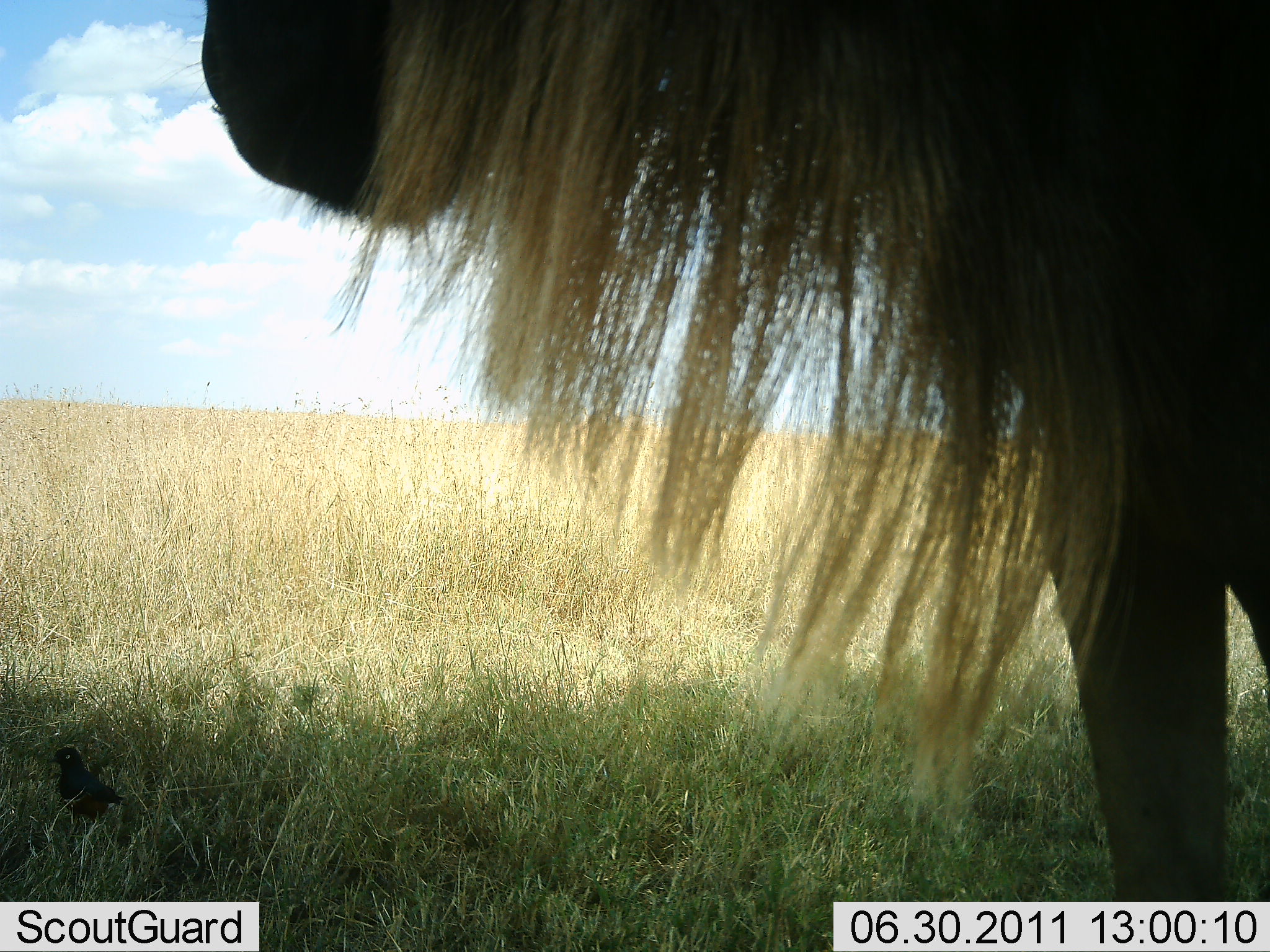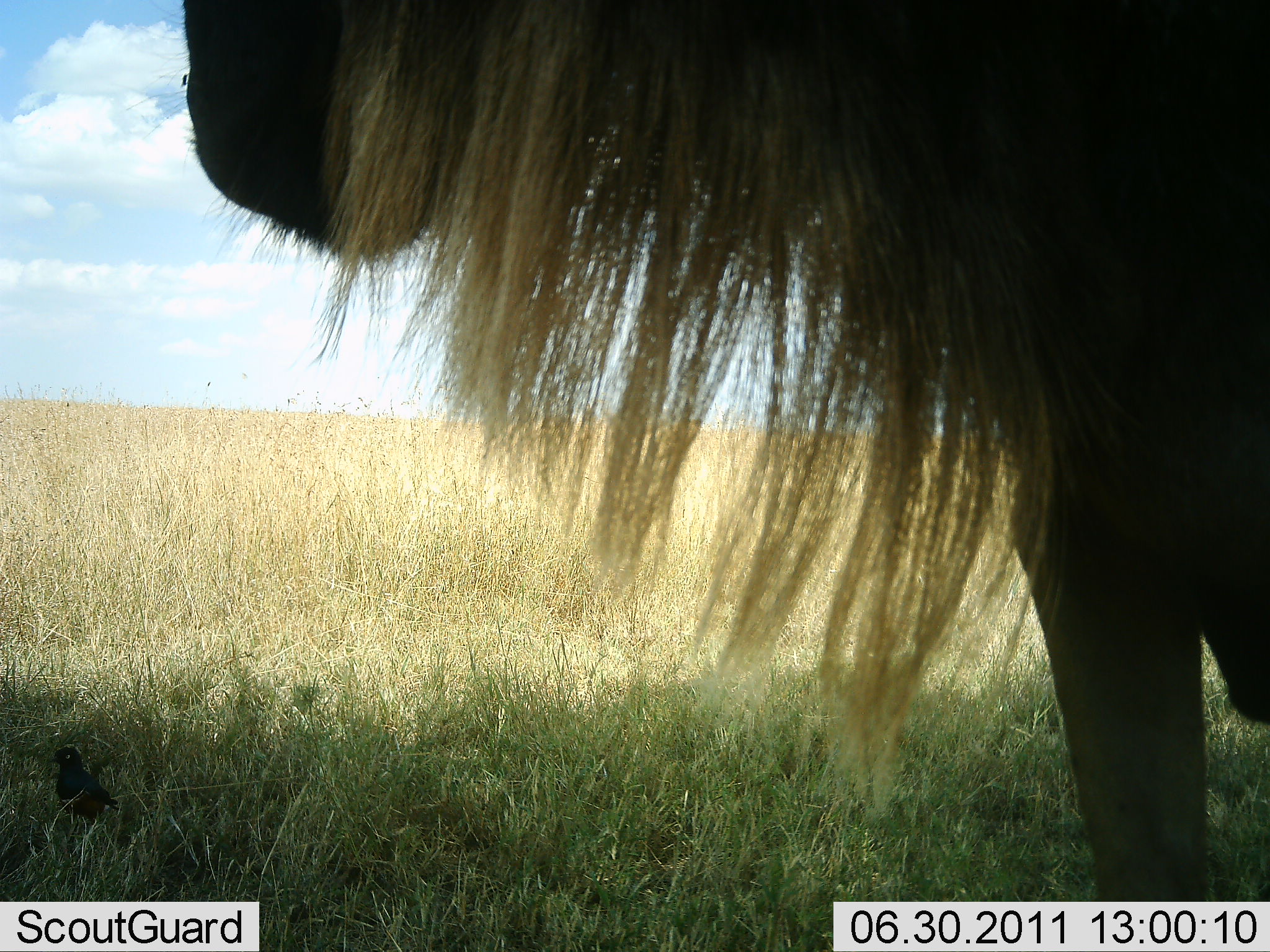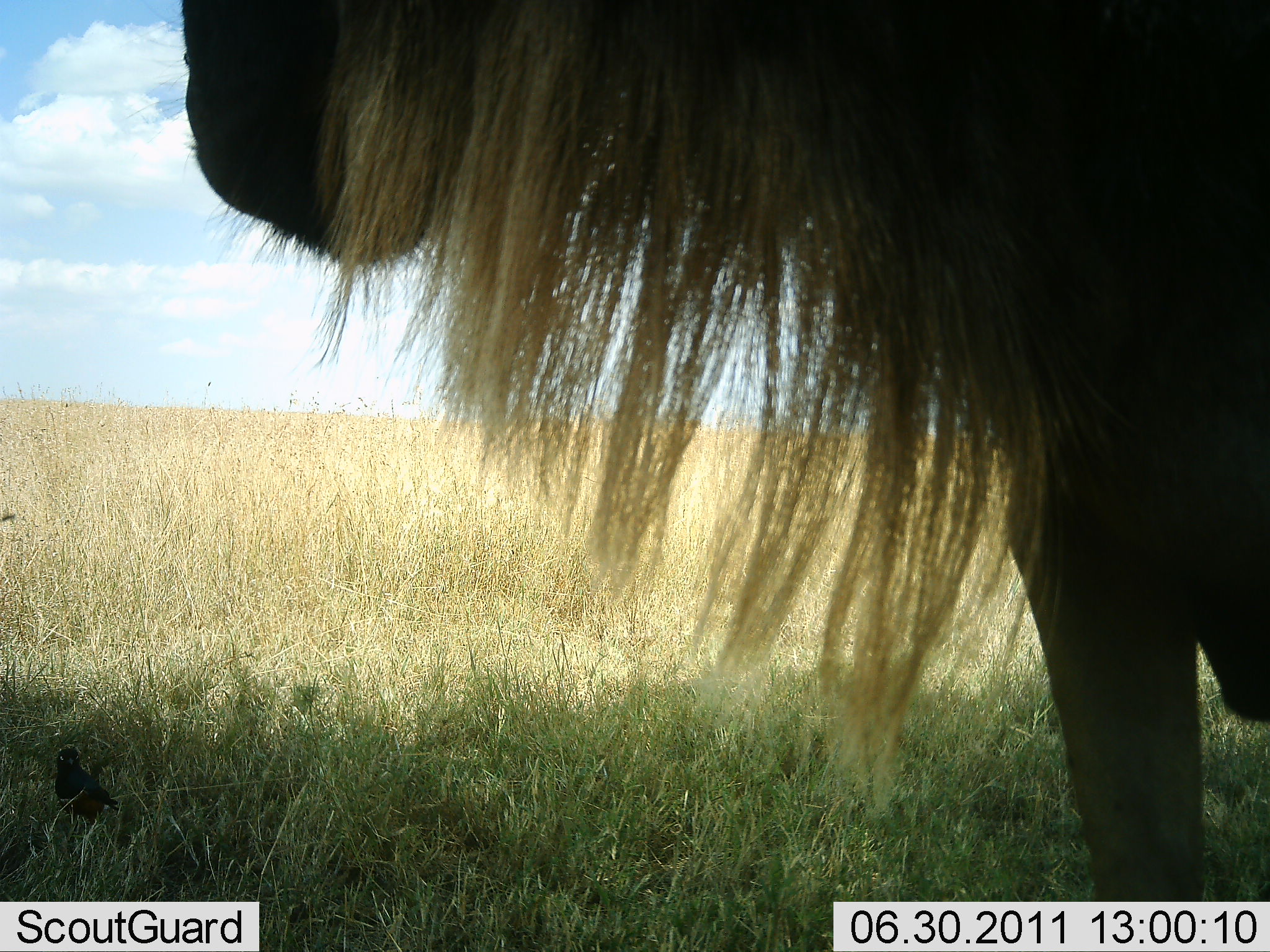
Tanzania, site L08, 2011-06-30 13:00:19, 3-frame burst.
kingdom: Animalia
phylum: Chordata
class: Mammalia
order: Artiodactyla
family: Bovidae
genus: Connochaetes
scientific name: Connochaetes taurinus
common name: blue wildebeest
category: wildebeest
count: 1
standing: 88%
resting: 0%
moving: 12%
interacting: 0%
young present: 0%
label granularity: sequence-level